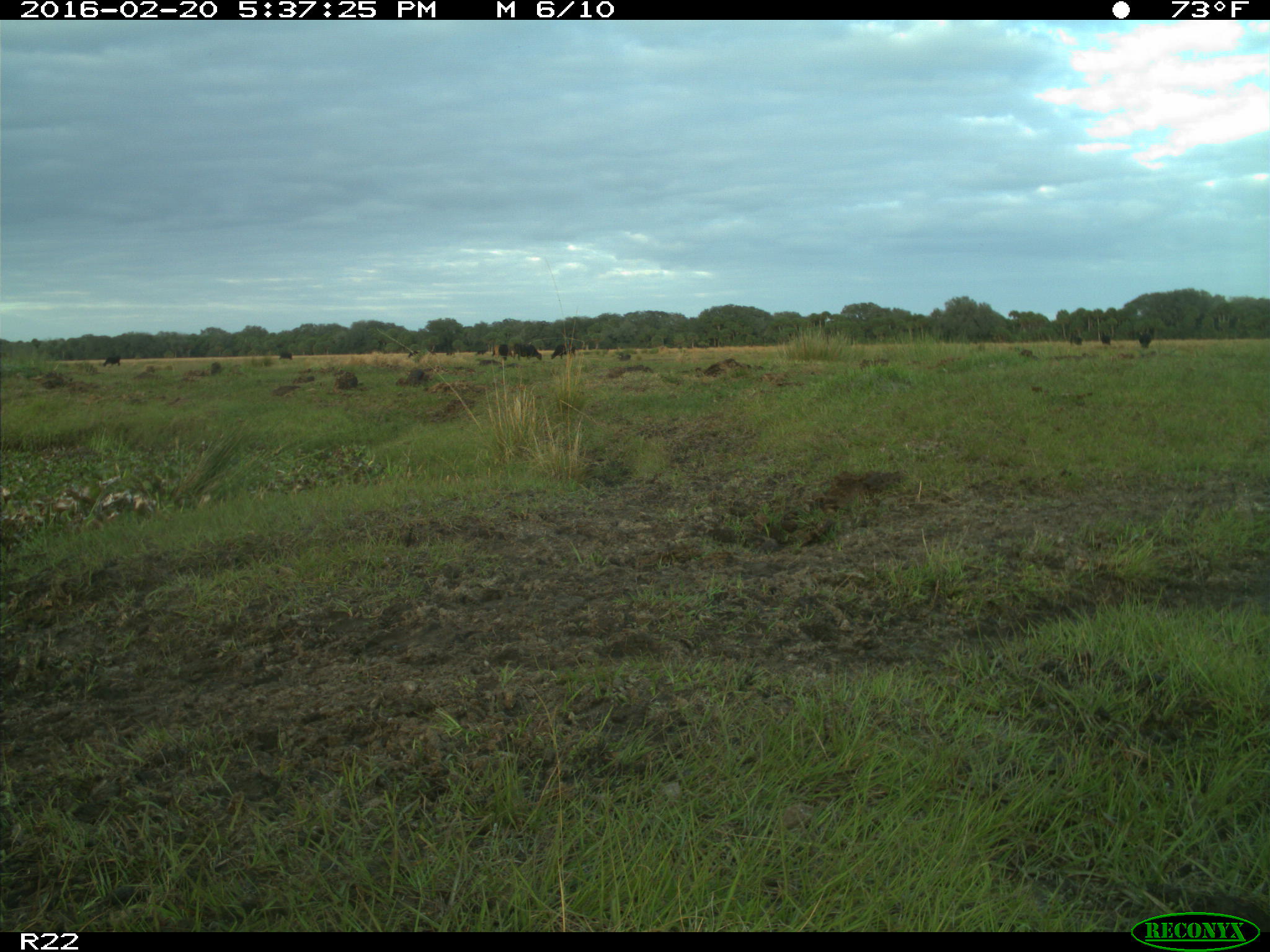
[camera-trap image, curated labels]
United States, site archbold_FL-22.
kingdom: Animalia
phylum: Chordata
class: Mammalia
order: Artiodactyla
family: Bovidae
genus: Bos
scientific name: Bos taurus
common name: domestic cow